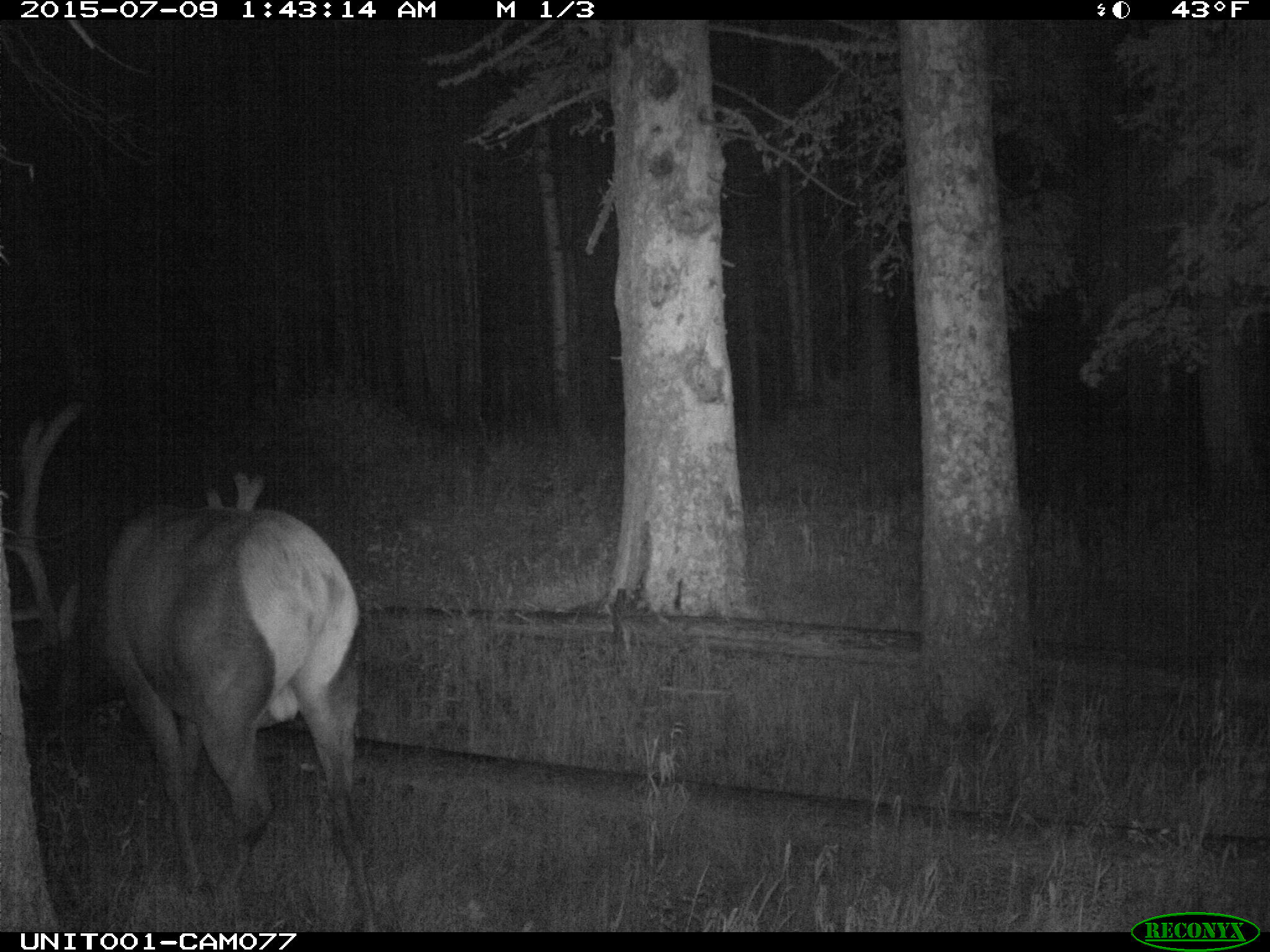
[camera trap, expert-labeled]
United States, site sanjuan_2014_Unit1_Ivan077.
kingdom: Animalia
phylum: Chordata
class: Mammalia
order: Artiodactyla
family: Cervidae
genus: Cervus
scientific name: Cervus elaphus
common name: red deer